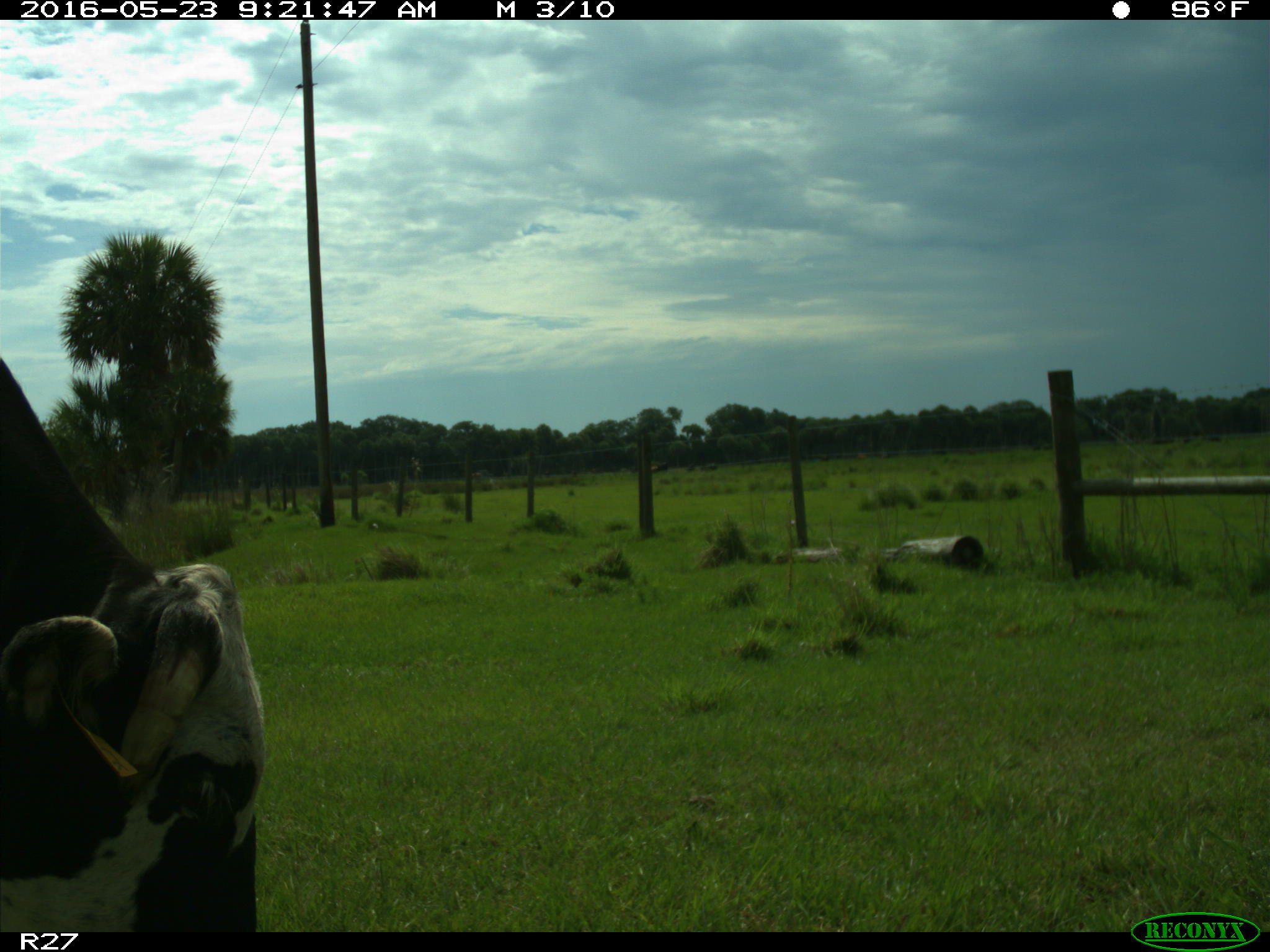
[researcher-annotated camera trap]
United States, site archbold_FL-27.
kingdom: Animalia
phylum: Chordata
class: Mammalia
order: Artiodactyla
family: Bovidae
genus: Bos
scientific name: Bos taurus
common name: domestic cow